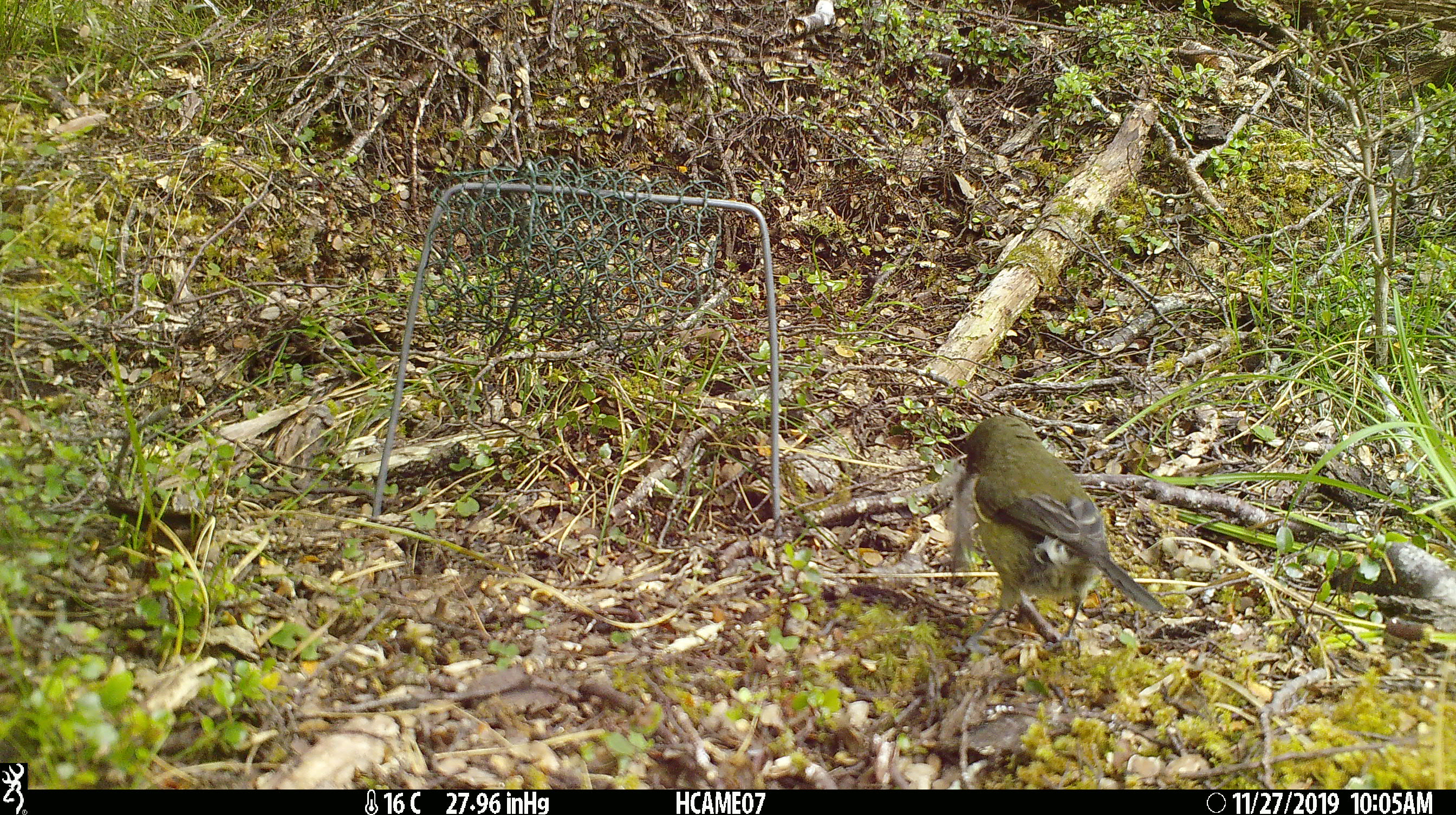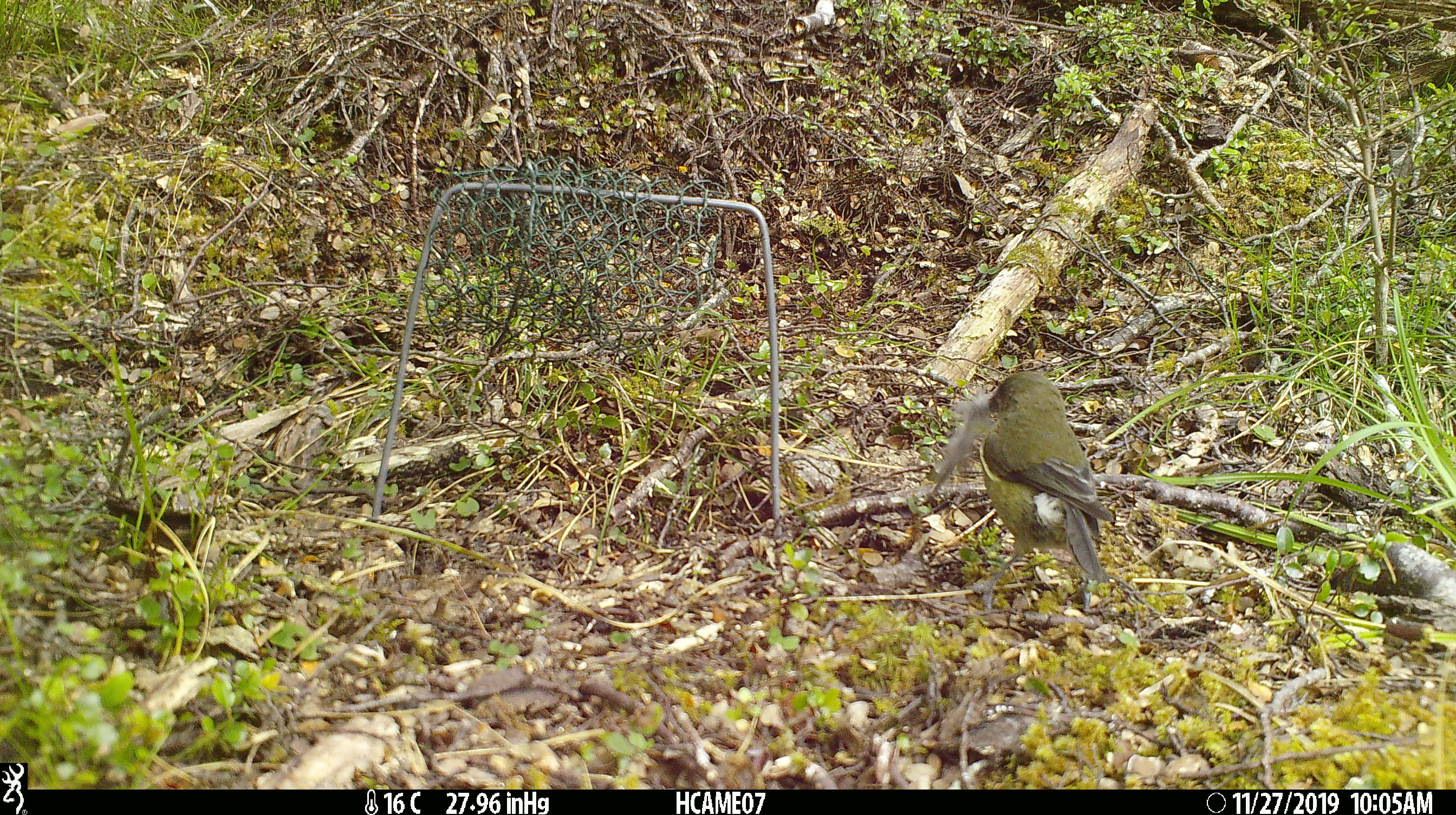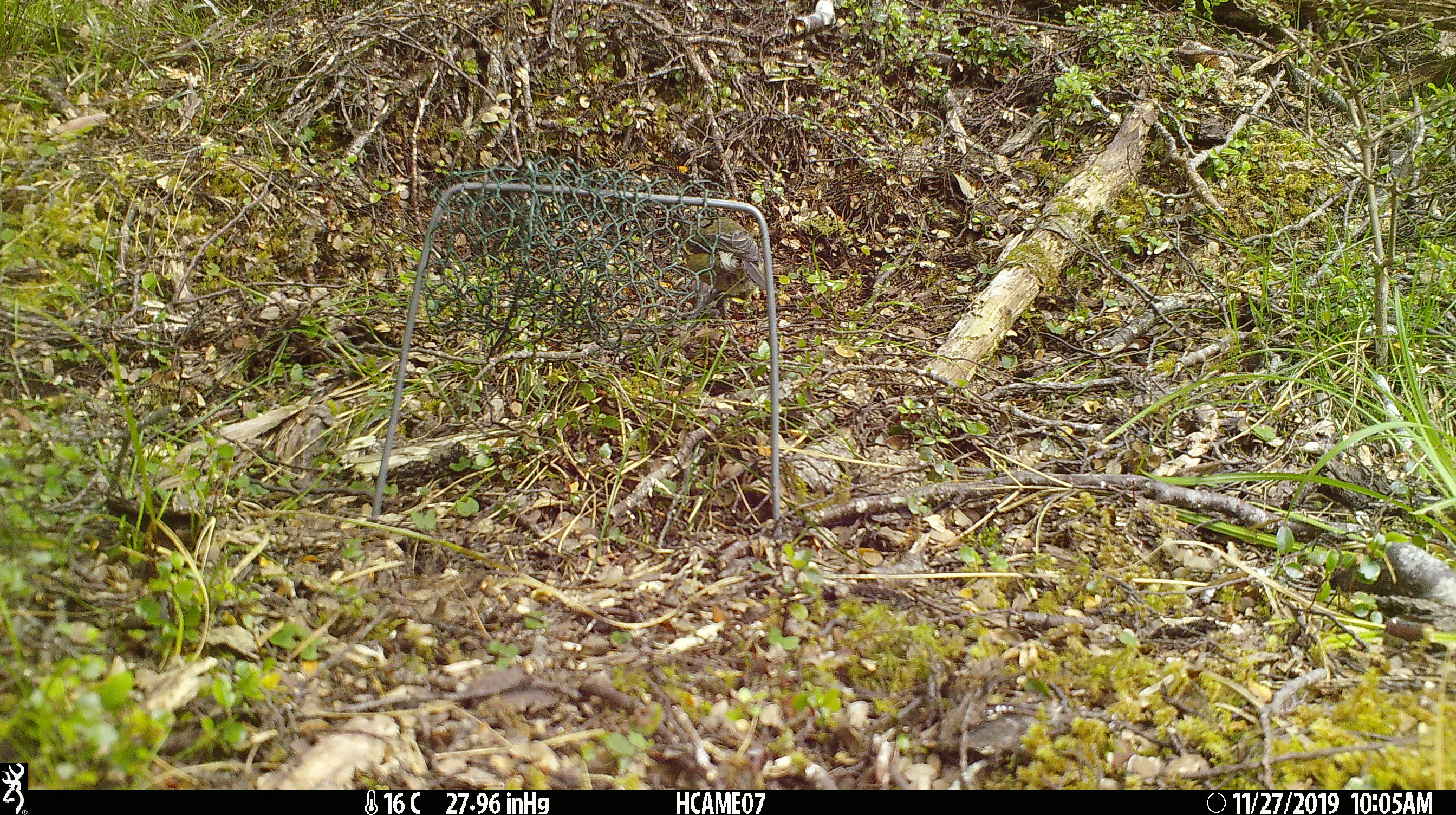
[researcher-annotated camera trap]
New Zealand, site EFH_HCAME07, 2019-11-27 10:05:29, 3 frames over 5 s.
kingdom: Animalia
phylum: Chordata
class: Aves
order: Passeriformes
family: Meliphagidae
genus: Anthornis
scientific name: Anthornis melanura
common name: new zealand bellbird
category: bellbird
Bellbird (new zealand bellbird) (Anthornis melanura).